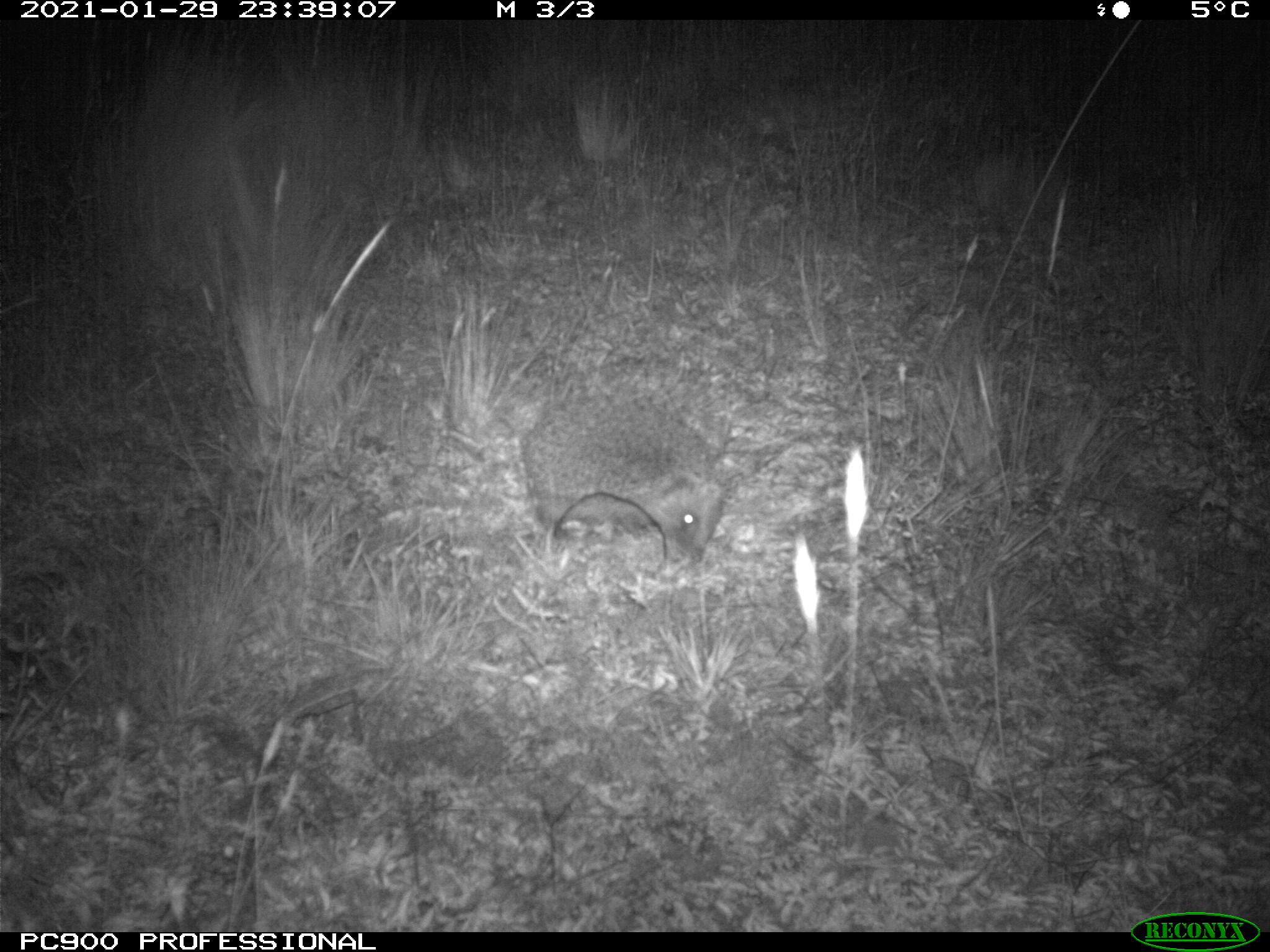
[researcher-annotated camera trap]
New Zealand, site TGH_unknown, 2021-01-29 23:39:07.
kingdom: Animalia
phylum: Chordata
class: Mammalia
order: Eulipotyphla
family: Erinaceidae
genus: Erinaceus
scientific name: Erinaceus europaeus europaeus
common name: european hedgehog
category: hedgehog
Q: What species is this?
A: Hedgehog (european hedgehog) (Erinaceus europaeus europaeus).